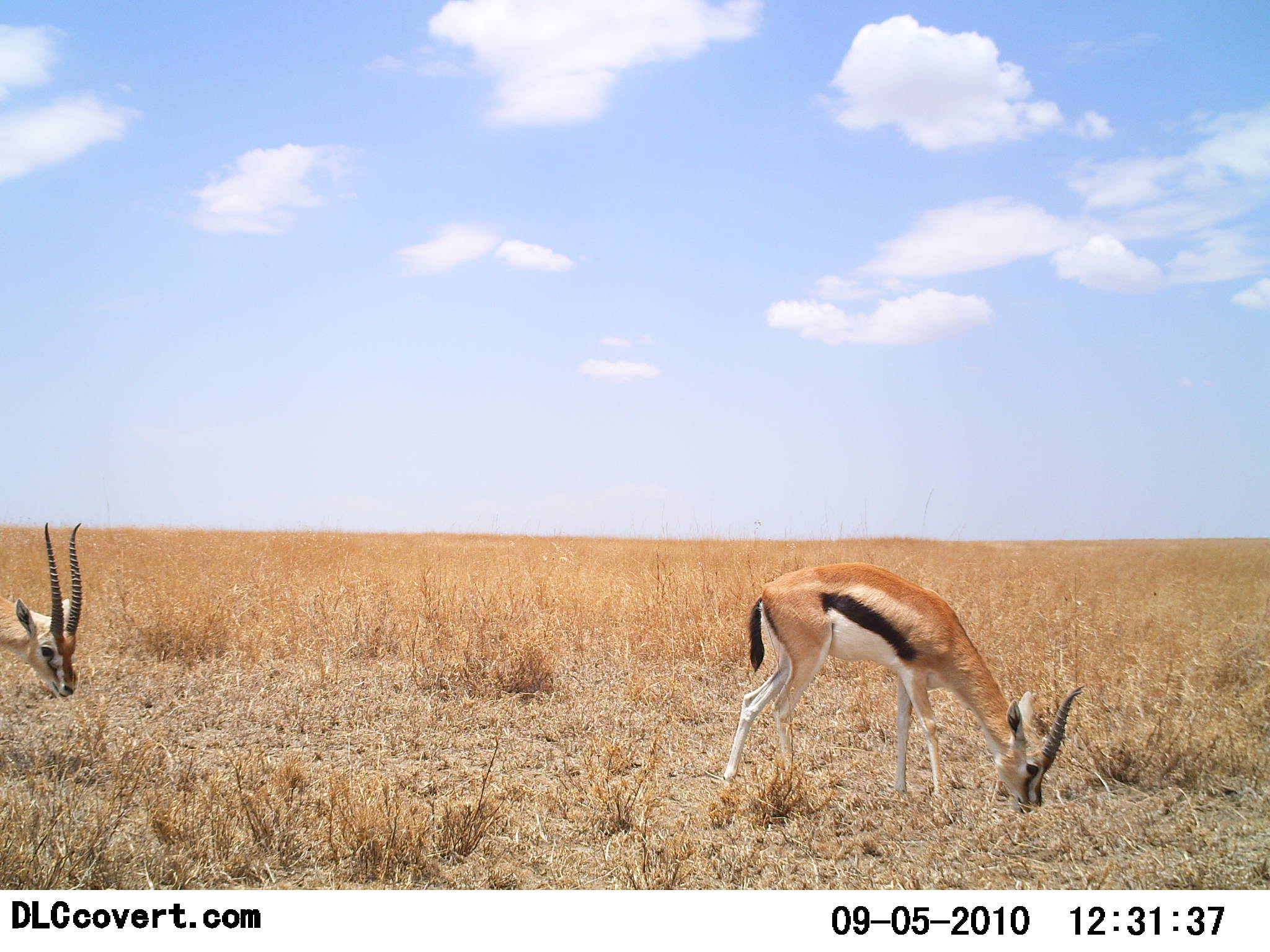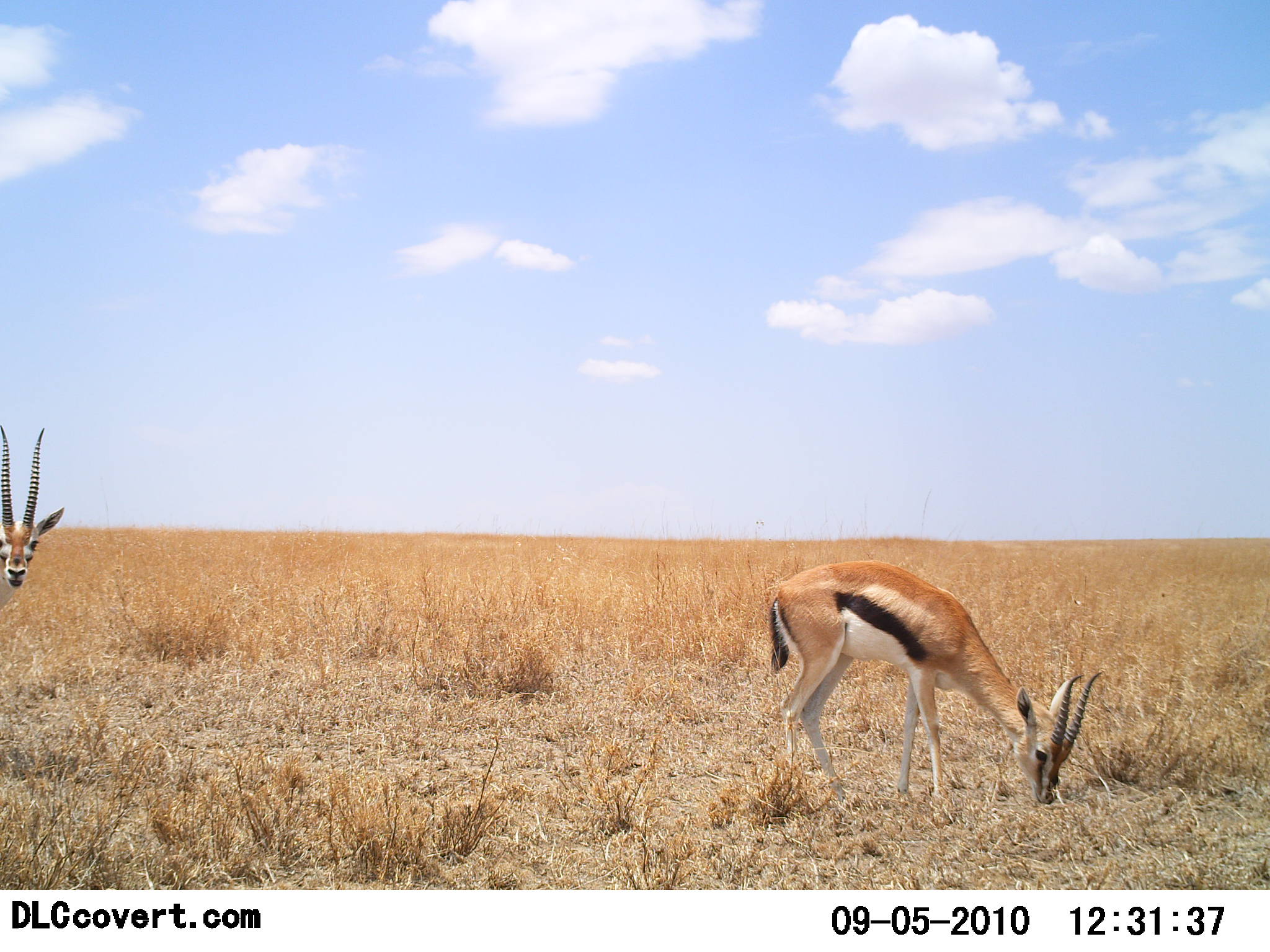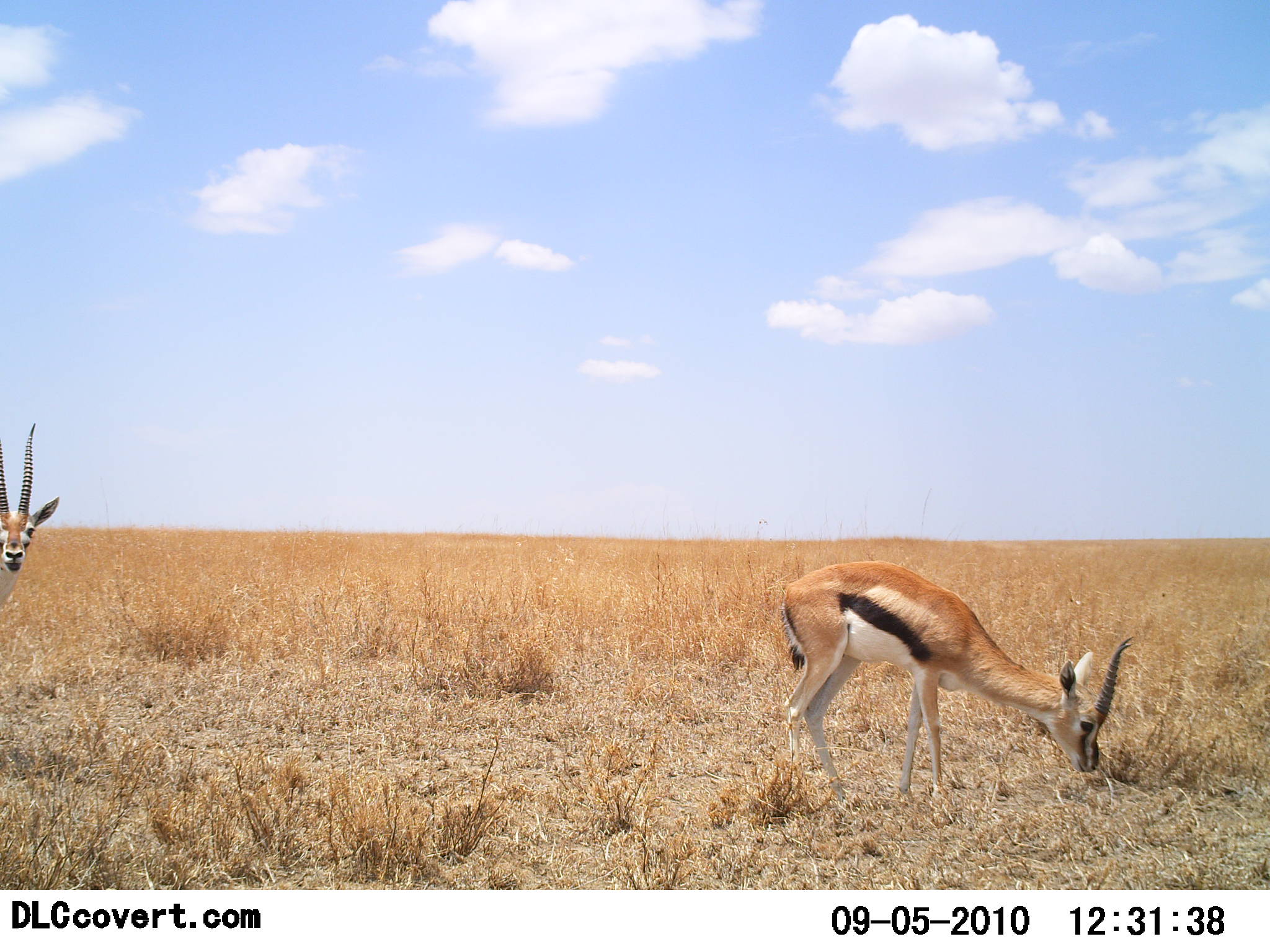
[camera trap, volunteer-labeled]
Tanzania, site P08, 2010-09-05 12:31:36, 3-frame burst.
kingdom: Animalia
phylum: Chordata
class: Mammalia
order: Artiodactyla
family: Bovidae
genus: Eudorcas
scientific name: Eudorcas thomsonii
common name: thomson's gazelle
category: gazellethomsons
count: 2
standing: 50%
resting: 0%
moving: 6%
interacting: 0%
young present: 6%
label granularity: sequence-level